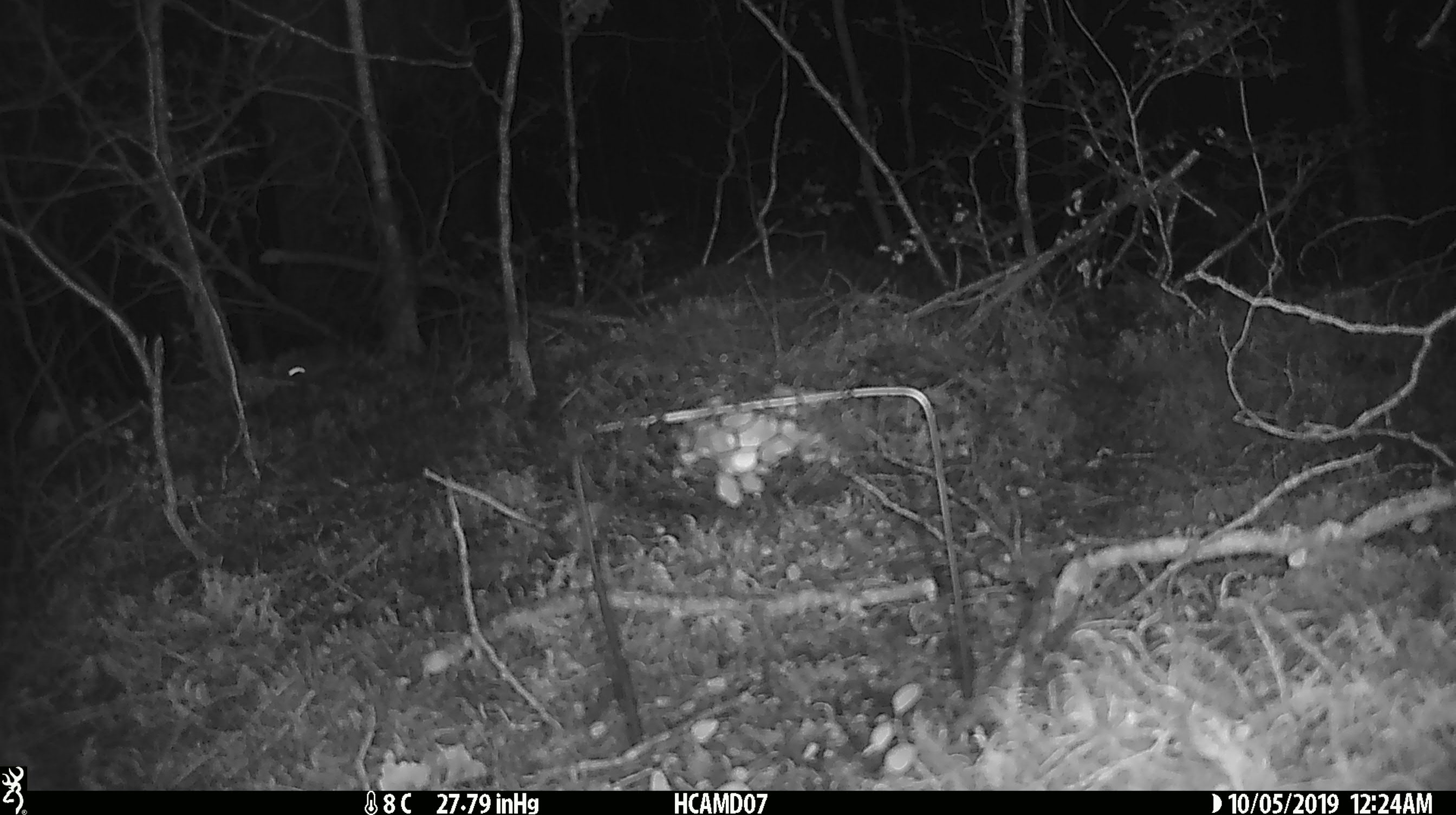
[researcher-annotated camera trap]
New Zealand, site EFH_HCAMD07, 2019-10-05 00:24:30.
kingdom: Animalia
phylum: Chordata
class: Mammalia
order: Rodentia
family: Muridae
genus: Mus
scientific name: Mus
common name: mouse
Mouse (Mus).